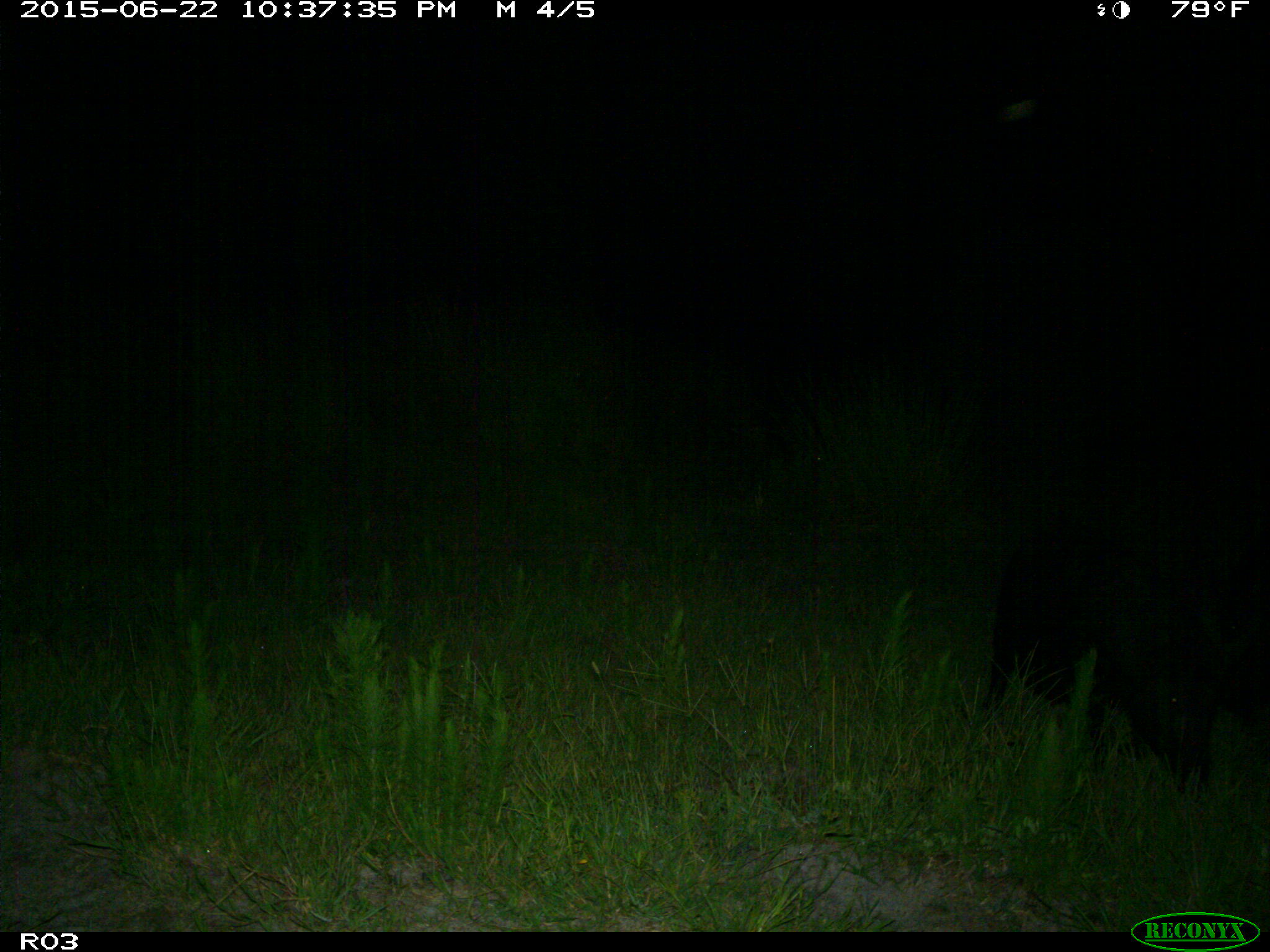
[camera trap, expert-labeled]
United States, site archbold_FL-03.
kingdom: Animalia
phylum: Chordata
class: Mammalia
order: Artiodactyla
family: Suidae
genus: Sus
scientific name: Sus scrofa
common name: wild boar